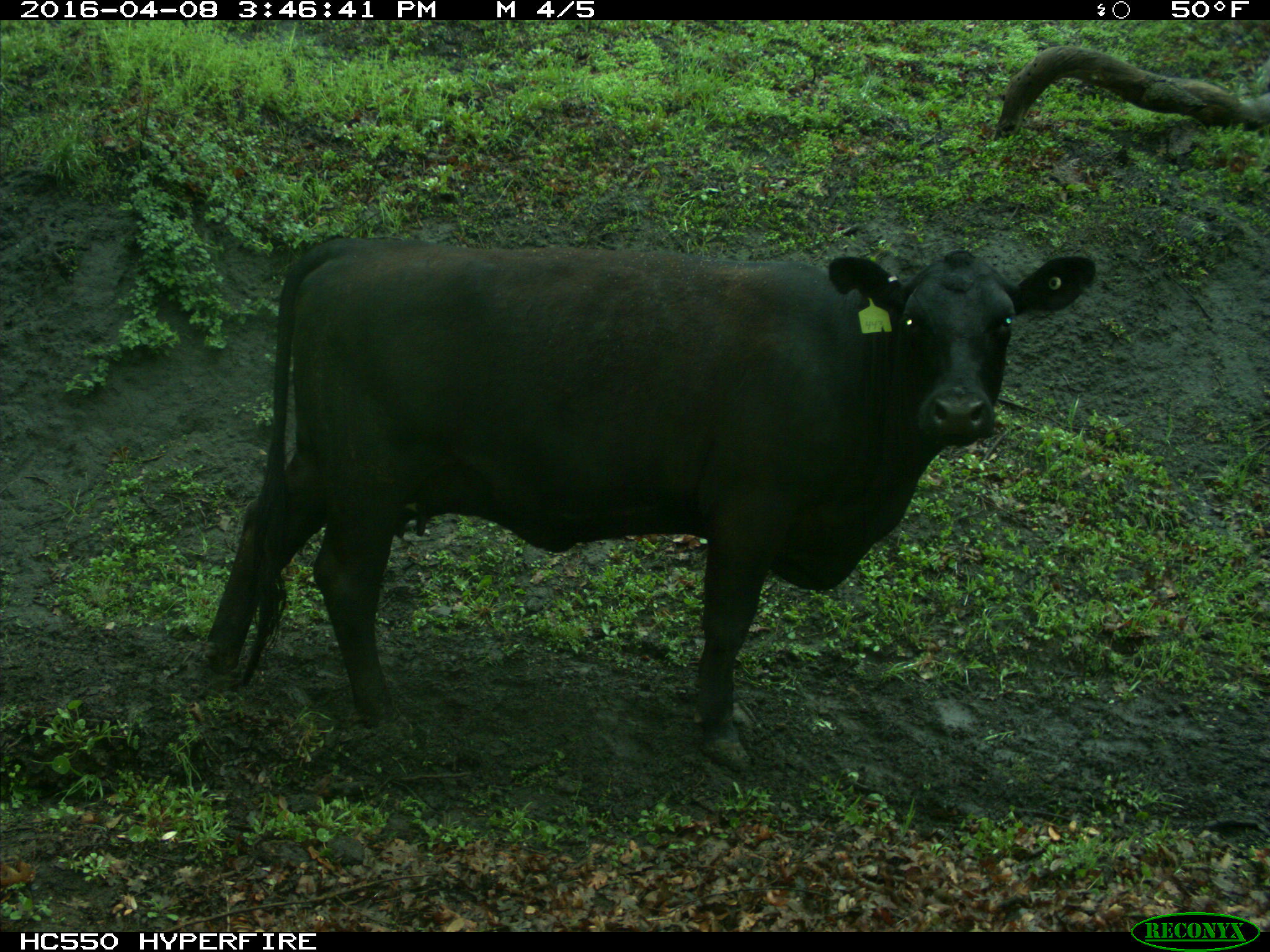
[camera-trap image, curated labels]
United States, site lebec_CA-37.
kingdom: Animalia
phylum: Chordata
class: Mammalia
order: Artiodactyla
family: Bovidae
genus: Bos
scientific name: Bos taurus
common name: domestic cow